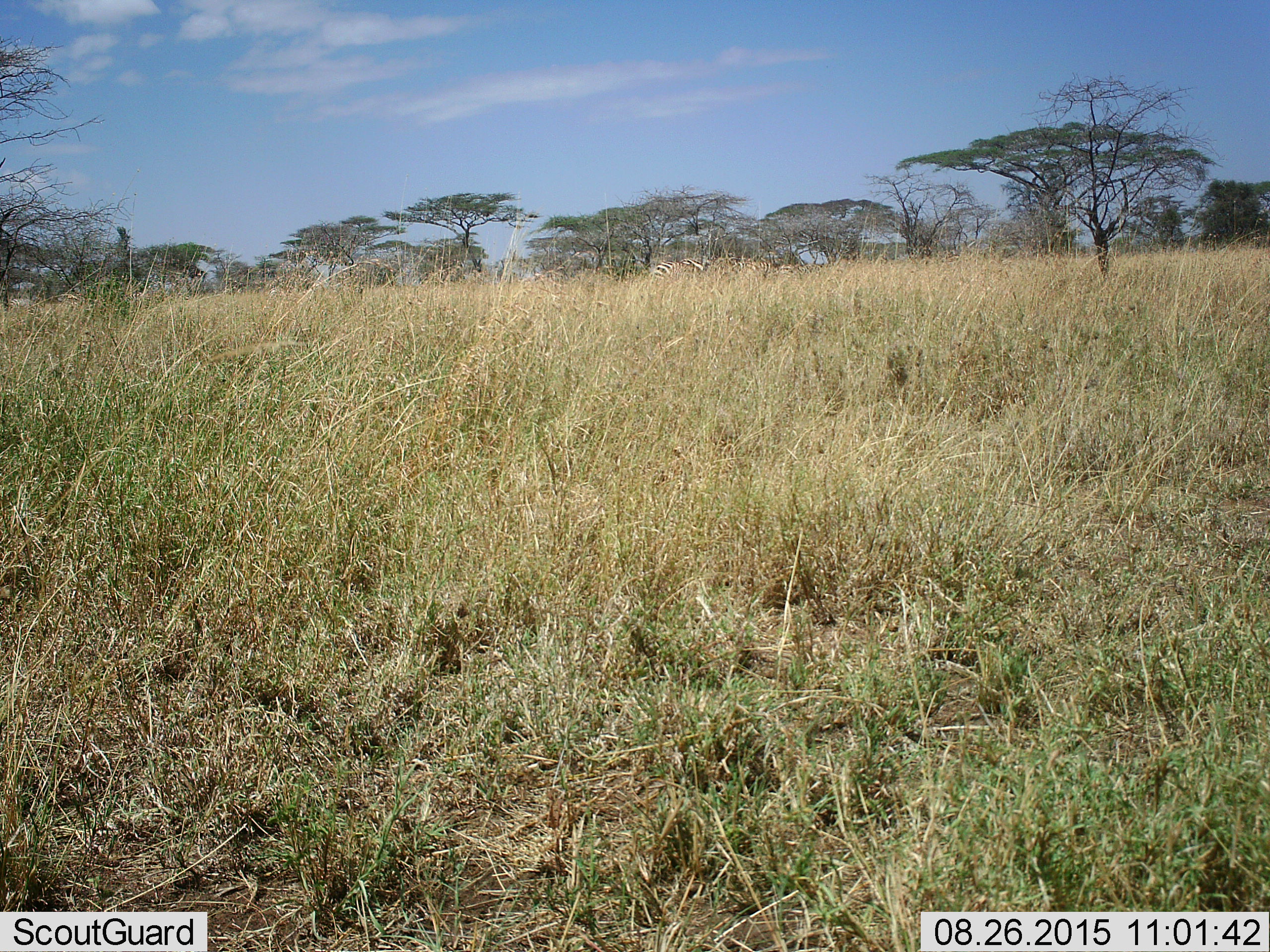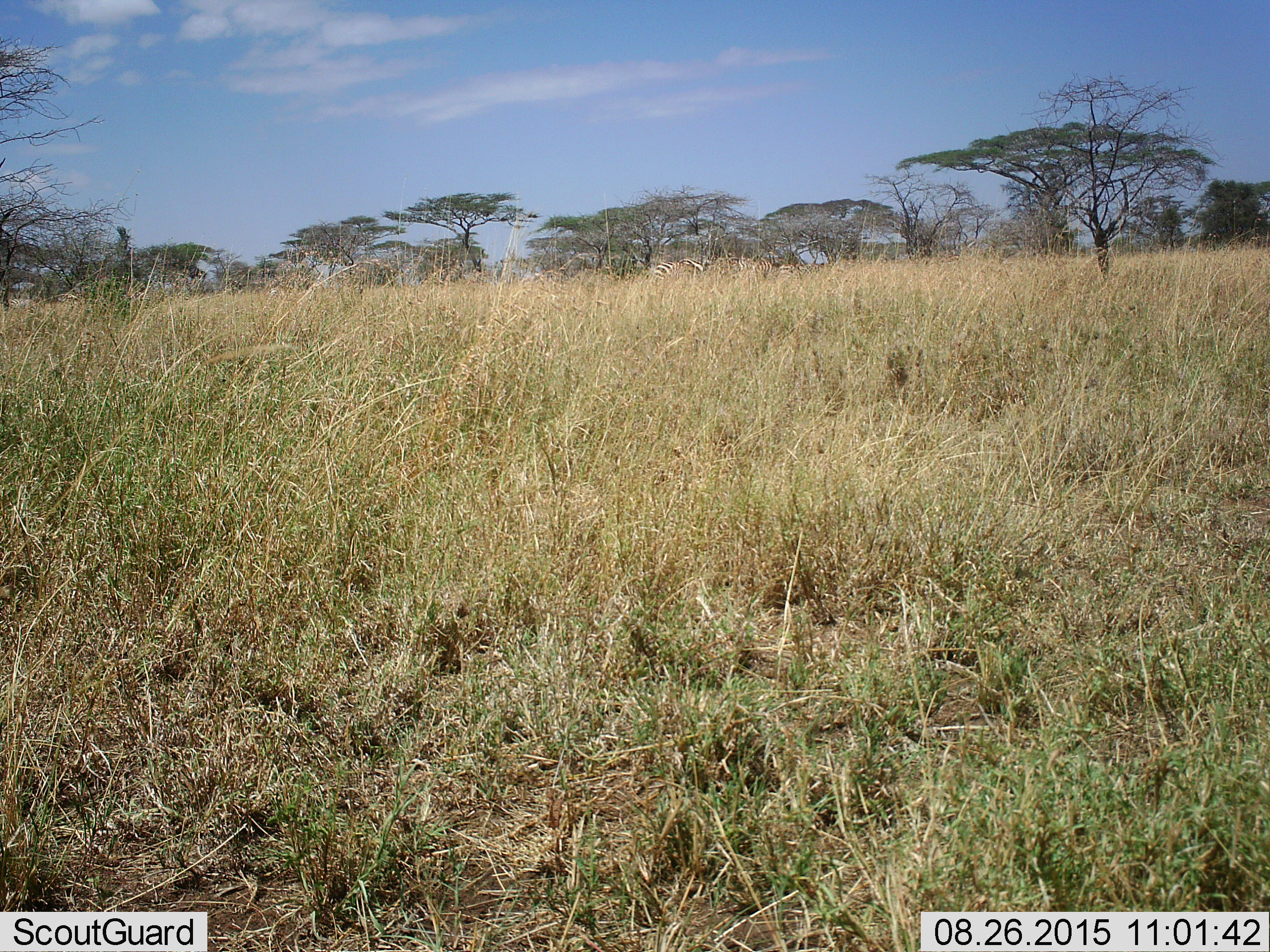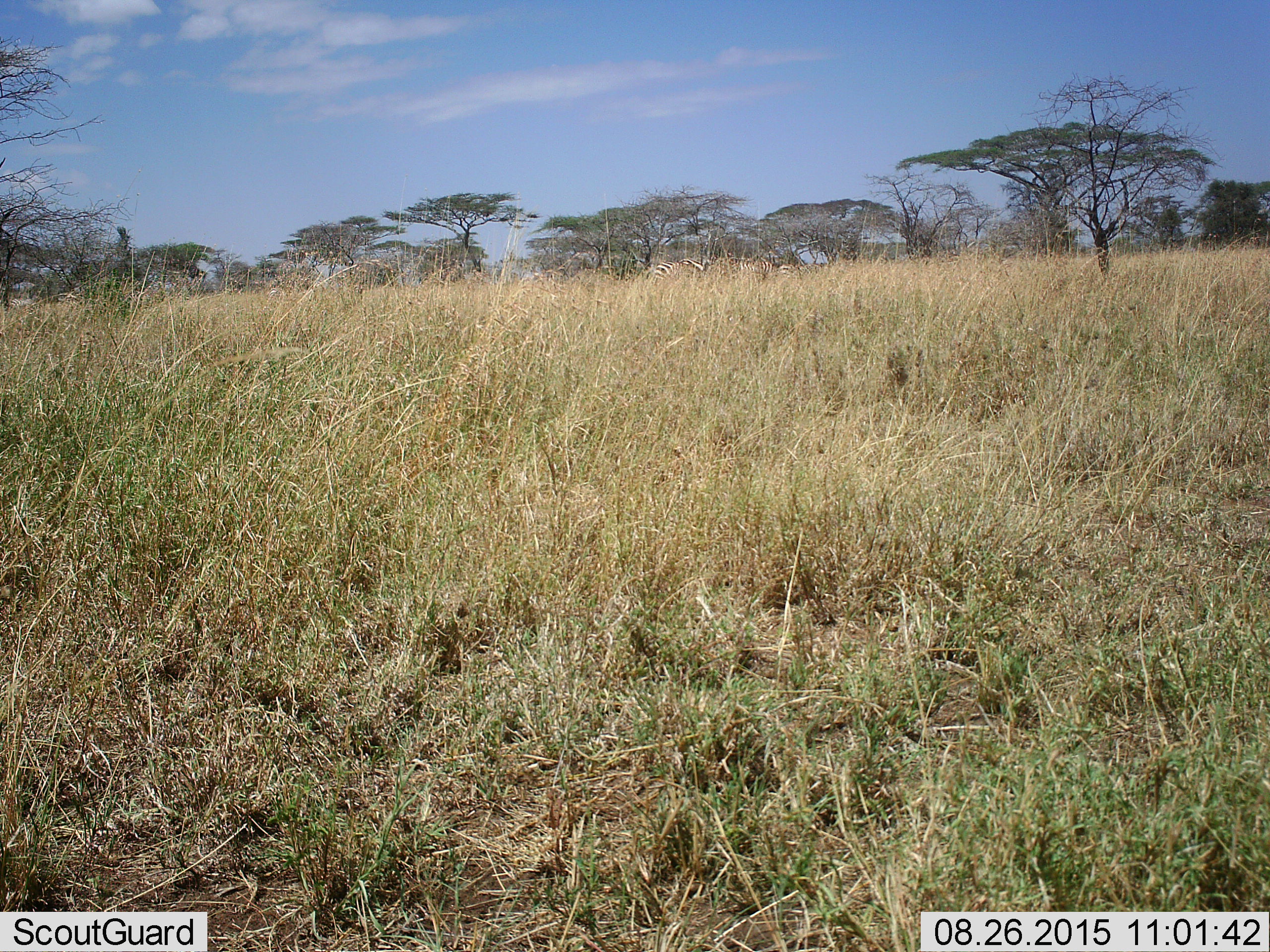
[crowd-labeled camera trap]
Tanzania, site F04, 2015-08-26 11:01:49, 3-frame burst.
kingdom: Animalia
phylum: Chordata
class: Mammalia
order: Perissodactyla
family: Equidae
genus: Equus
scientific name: Equus quagga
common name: plains zebra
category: zebra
Zebra (plains zebra) (Equus quagga), count 4. Behavior (volunteer vote fractions): standing 93%, resting 7%, moving 7%, interacting 7%. Young present (vote fraction): 7%. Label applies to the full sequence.